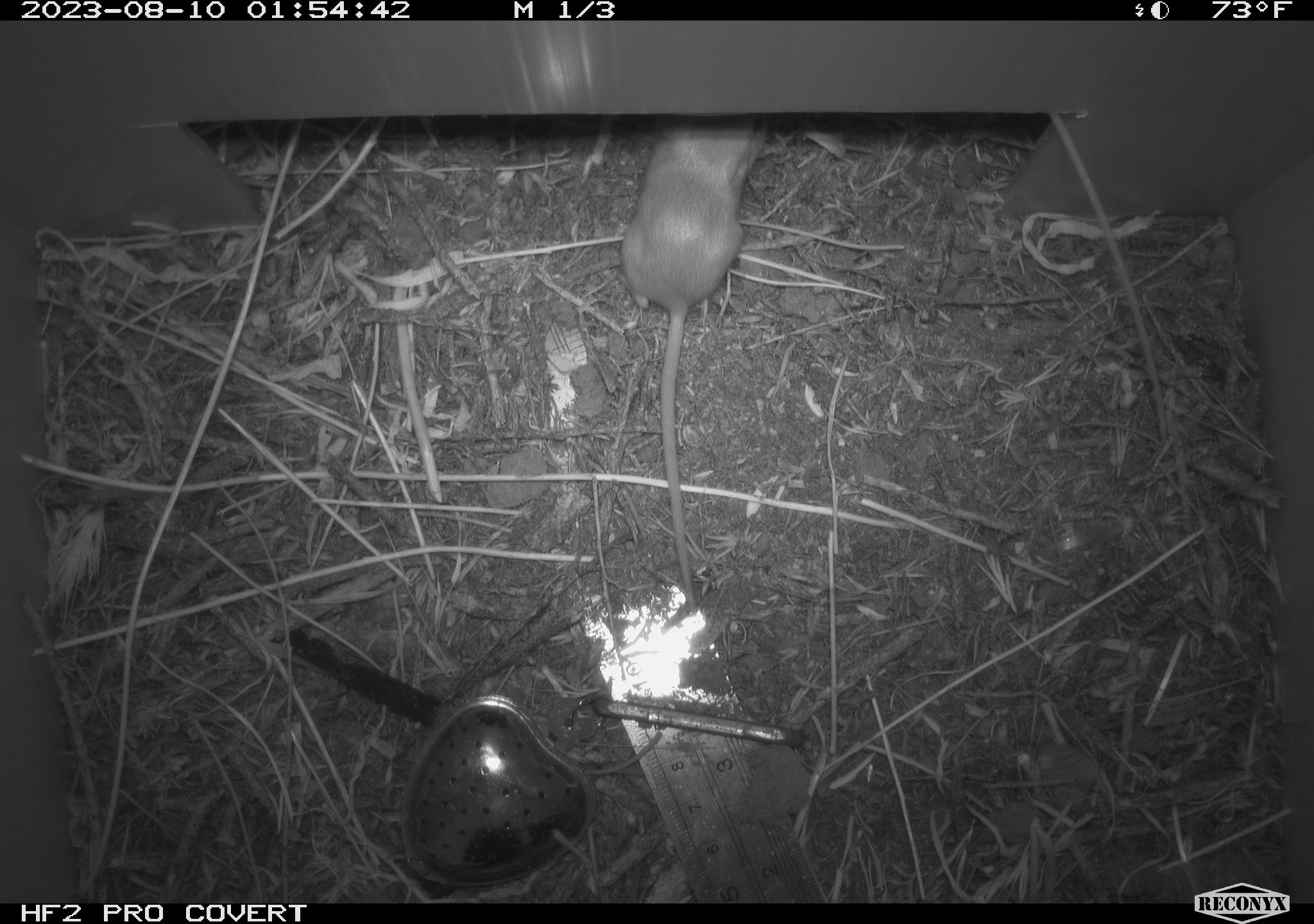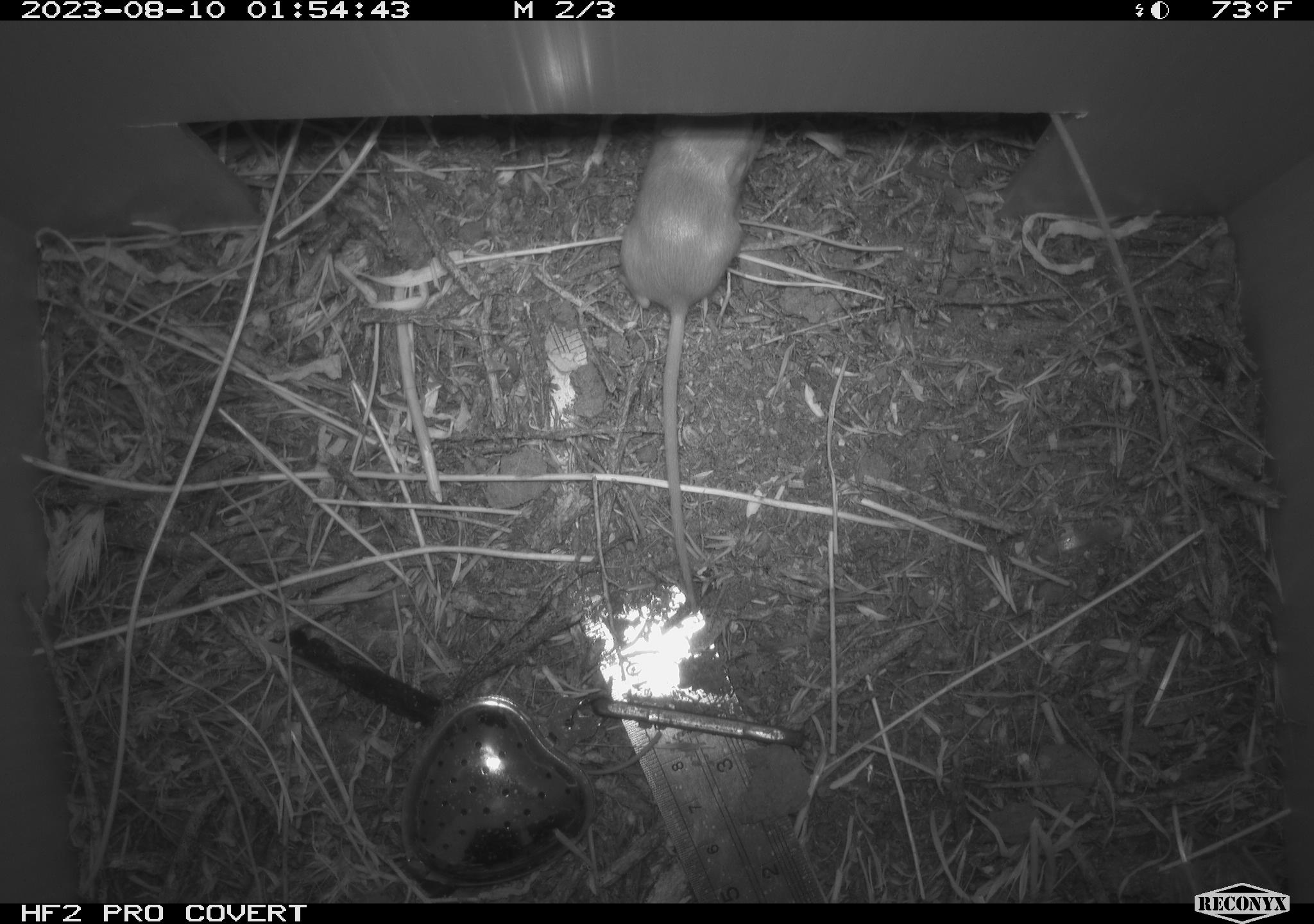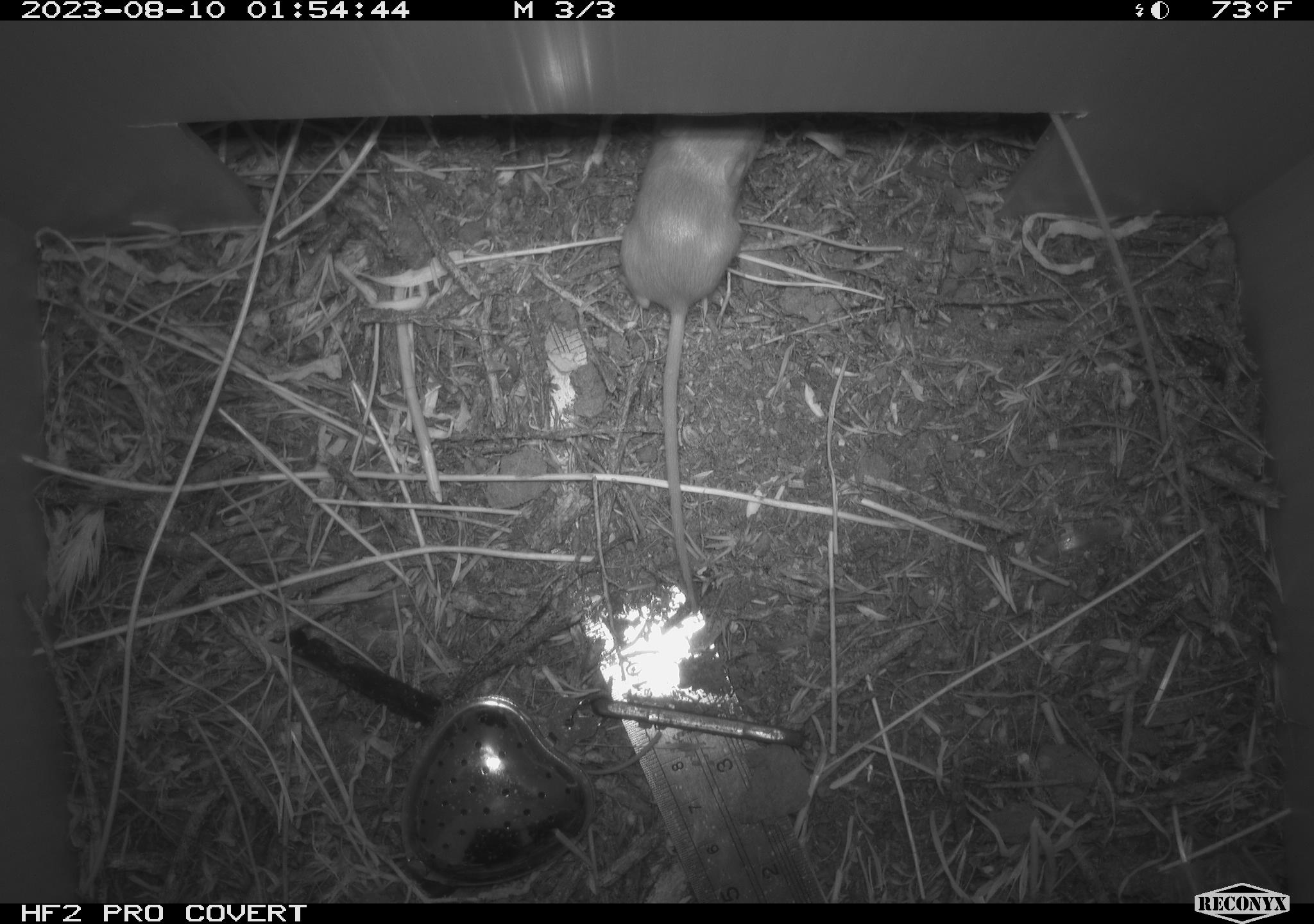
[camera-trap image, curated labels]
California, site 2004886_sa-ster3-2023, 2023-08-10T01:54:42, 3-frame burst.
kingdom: Animalia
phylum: Chordata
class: Mammalia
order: Rodentia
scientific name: Rodentia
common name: mouse species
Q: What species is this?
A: Mouse species (Rodentia).